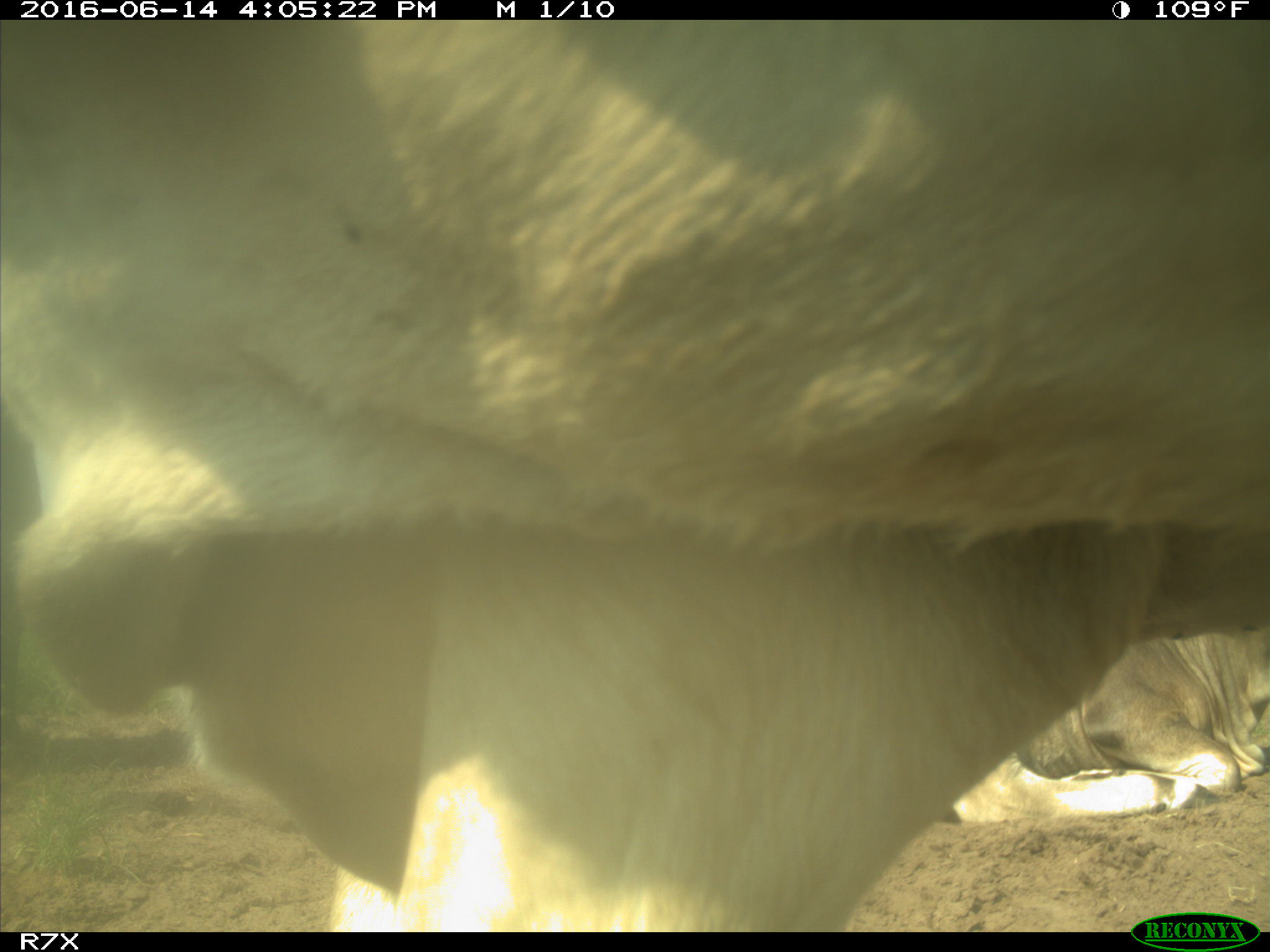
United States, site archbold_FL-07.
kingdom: Animalia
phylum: Chordata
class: Mammalia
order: Artiodactyla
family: Bovidae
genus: Bos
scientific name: Bos taurus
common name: domestic cow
Bos taurus (domestic cow).